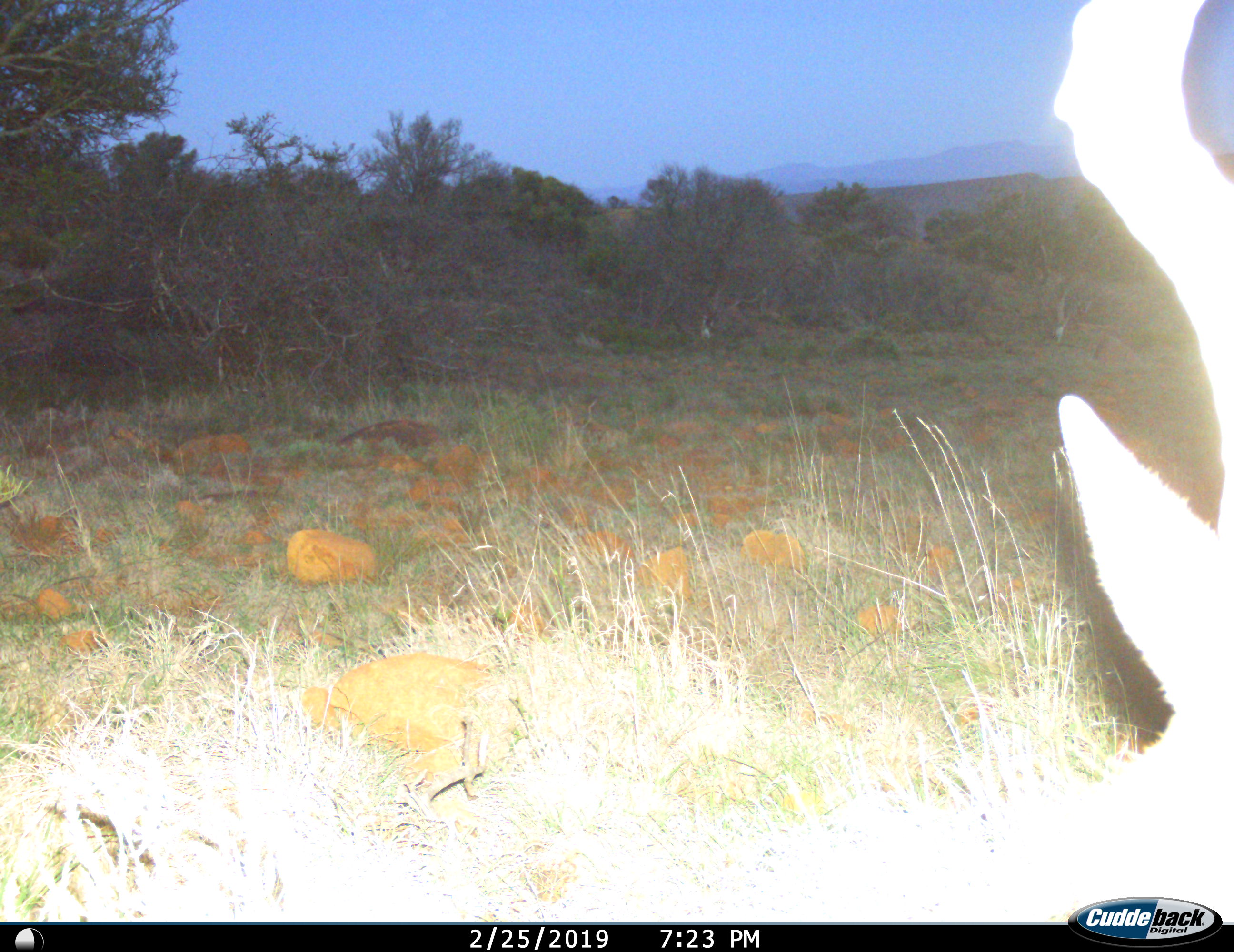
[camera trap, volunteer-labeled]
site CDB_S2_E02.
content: unidentified animal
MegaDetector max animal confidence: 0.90